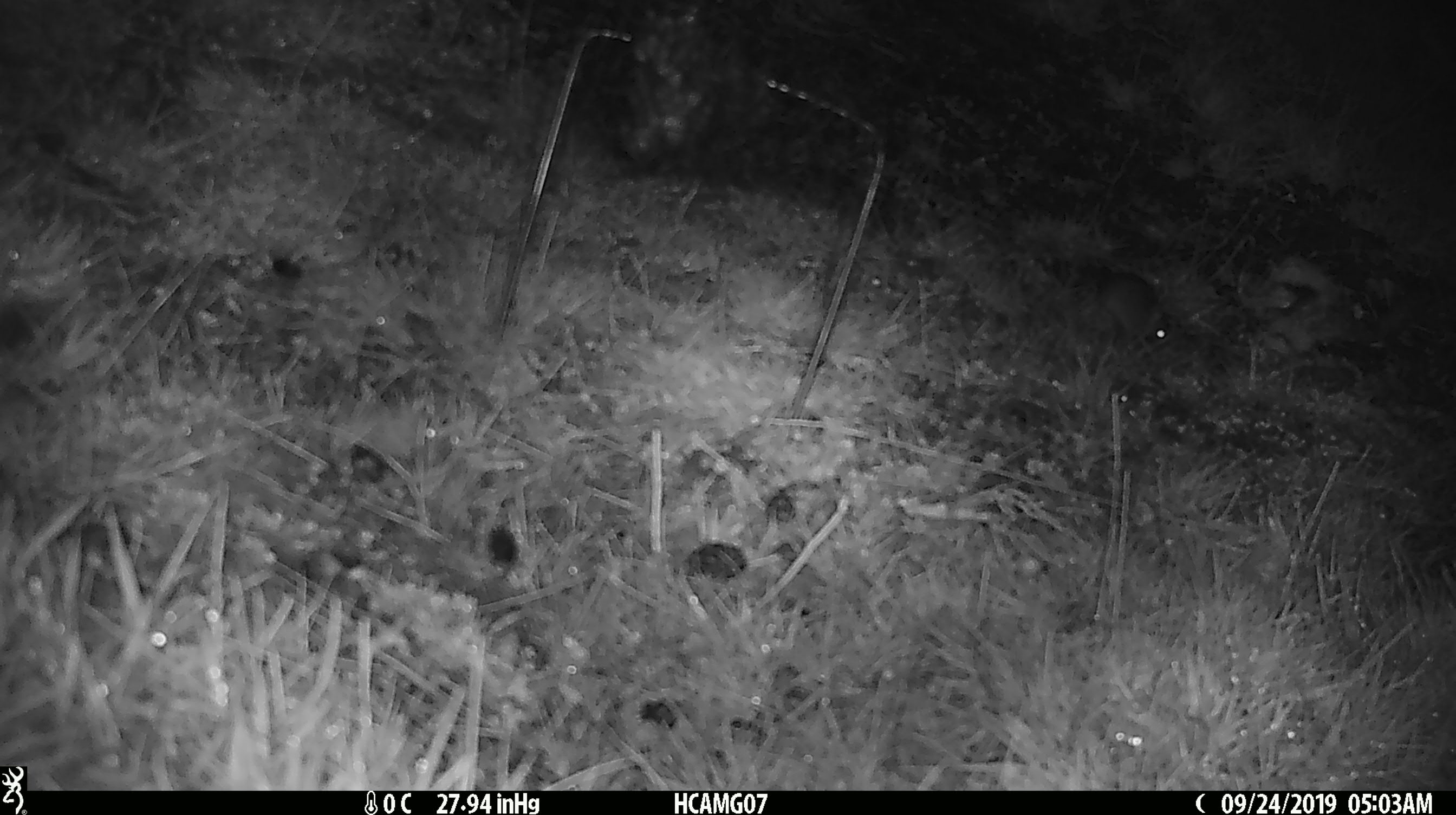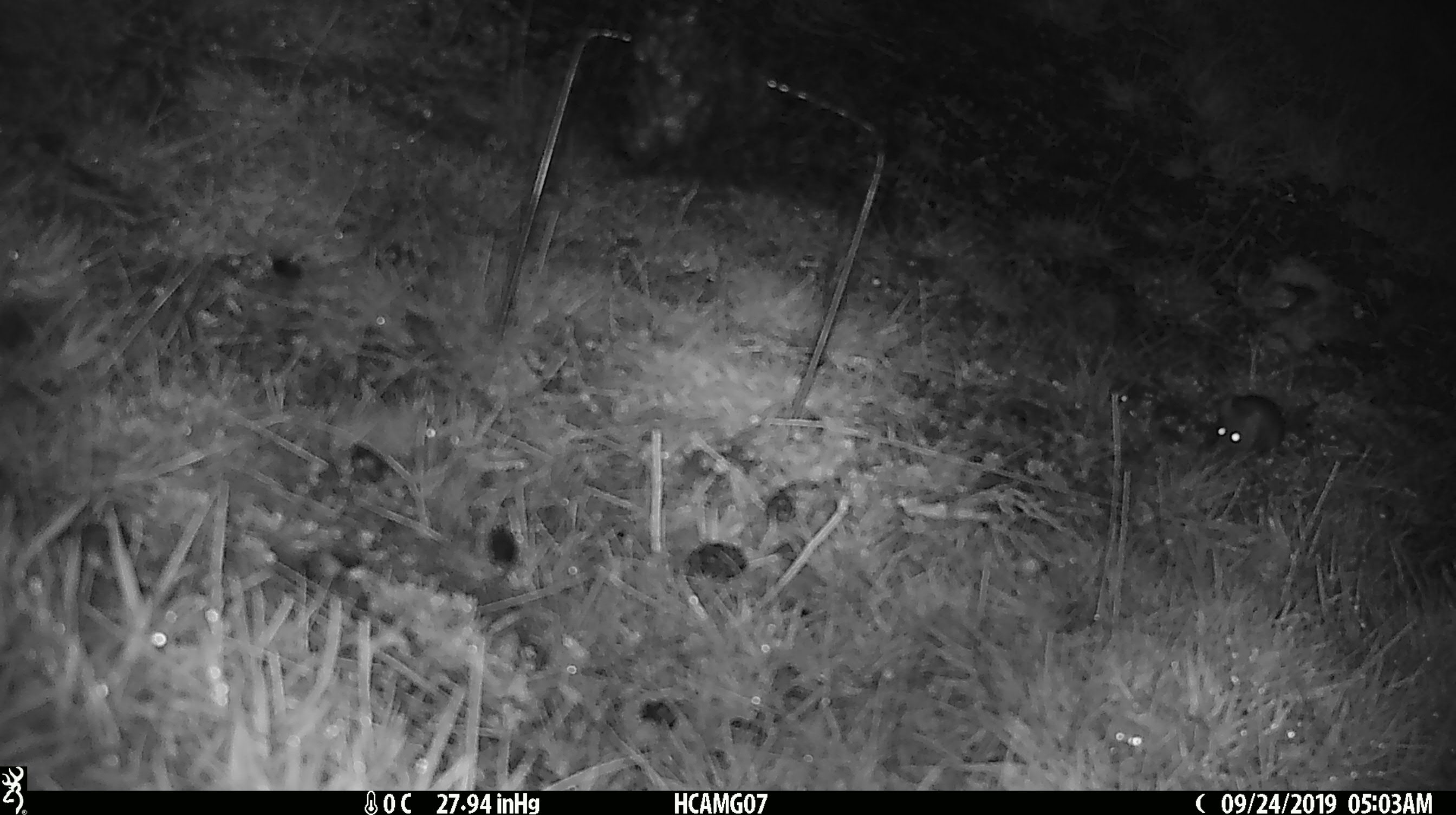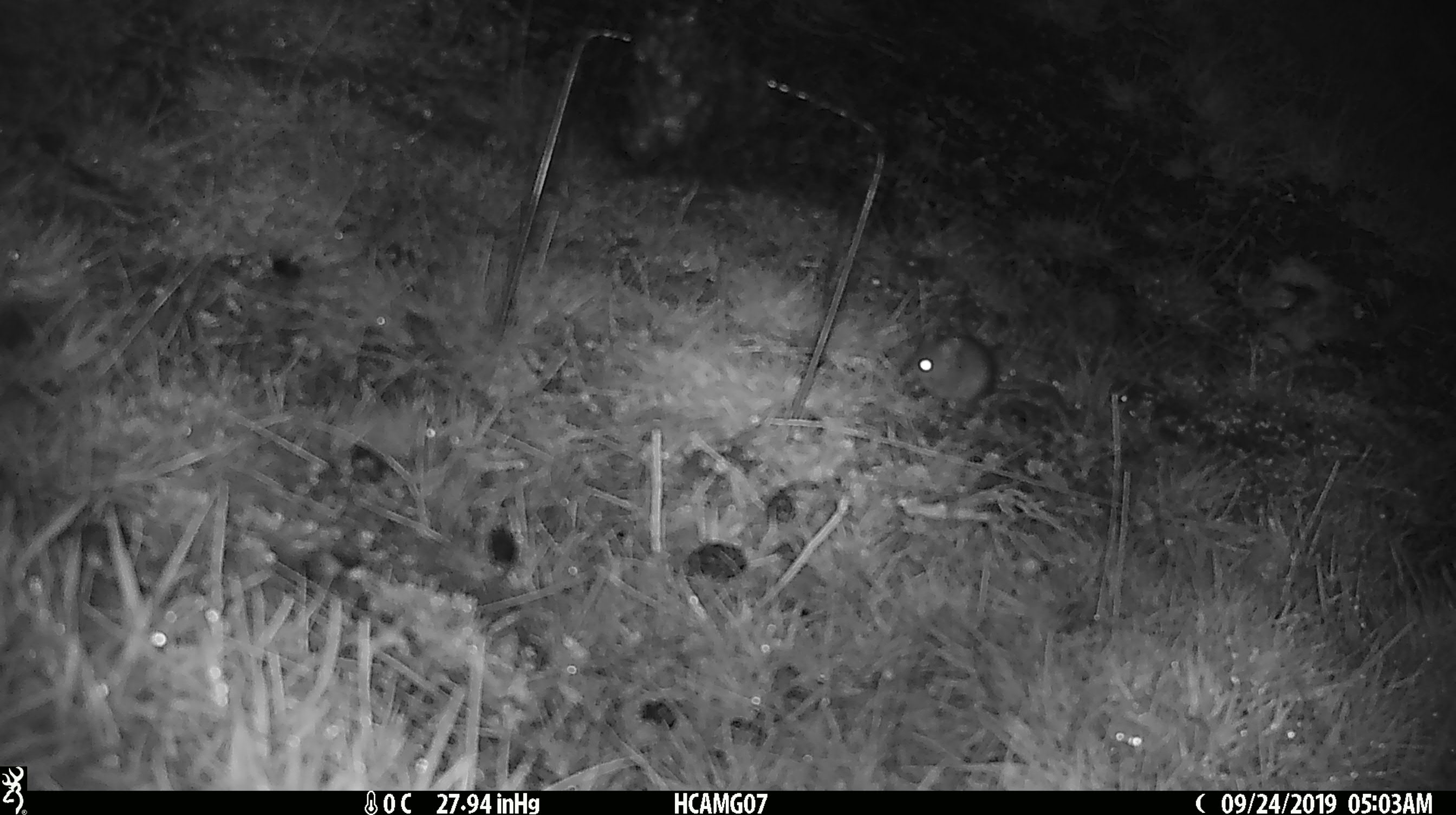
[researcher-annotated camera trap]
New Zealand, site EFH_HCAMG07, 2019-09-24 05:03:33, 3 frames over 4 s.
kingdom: Animalia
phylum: Chordata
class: Mammalia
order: Rodentia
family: Muridae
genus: Mus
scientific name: Mus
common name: mouse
Mouse (Mus).